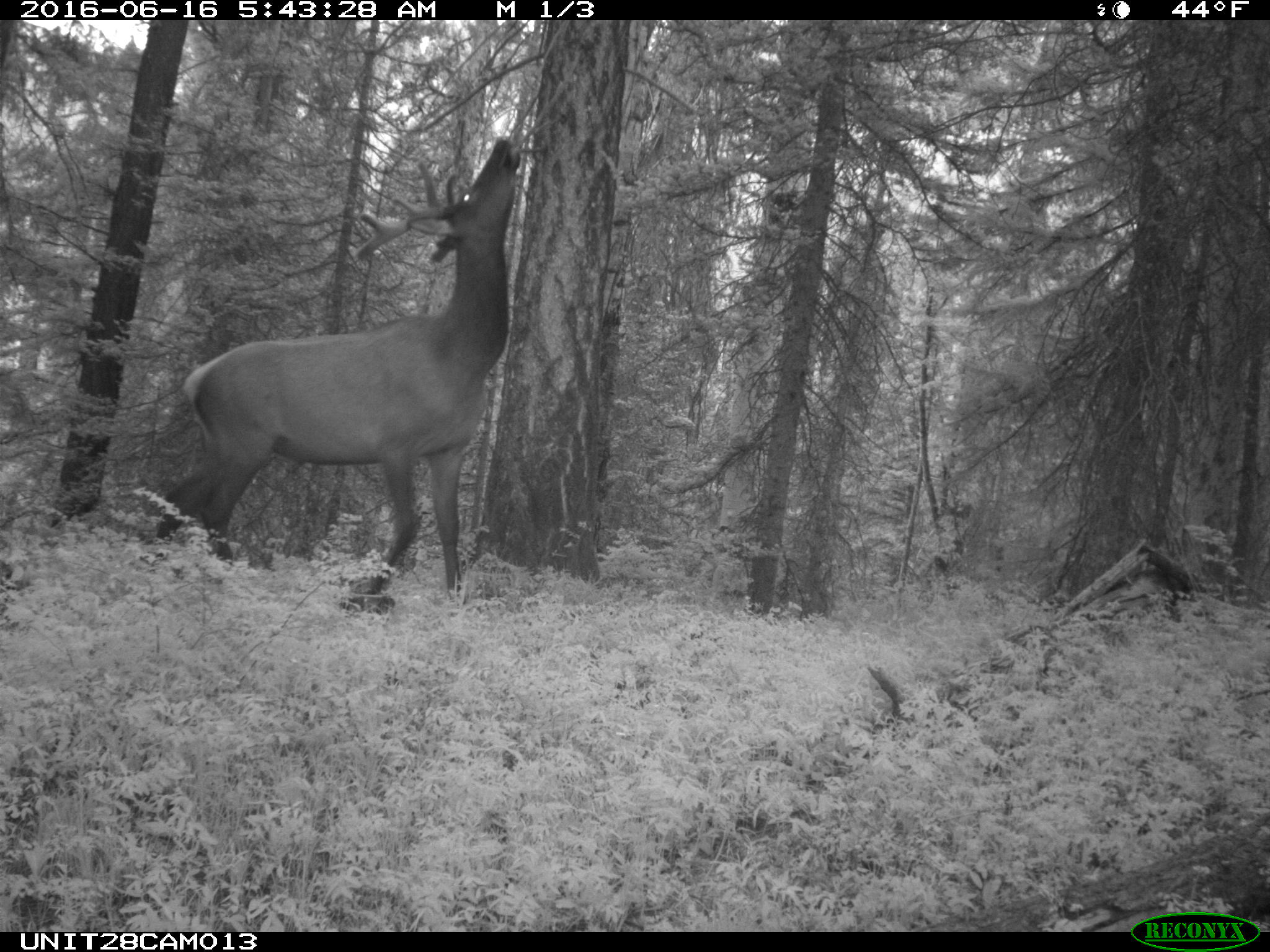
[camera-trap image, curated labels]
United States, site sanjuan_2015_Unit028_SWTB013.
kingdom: Animalia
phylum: Chordata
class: Mammalia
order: Artiodactyla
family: Cervidae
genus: Cervus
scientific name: Cervus elaphus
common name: red deer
Cervus elaphus (red deer).